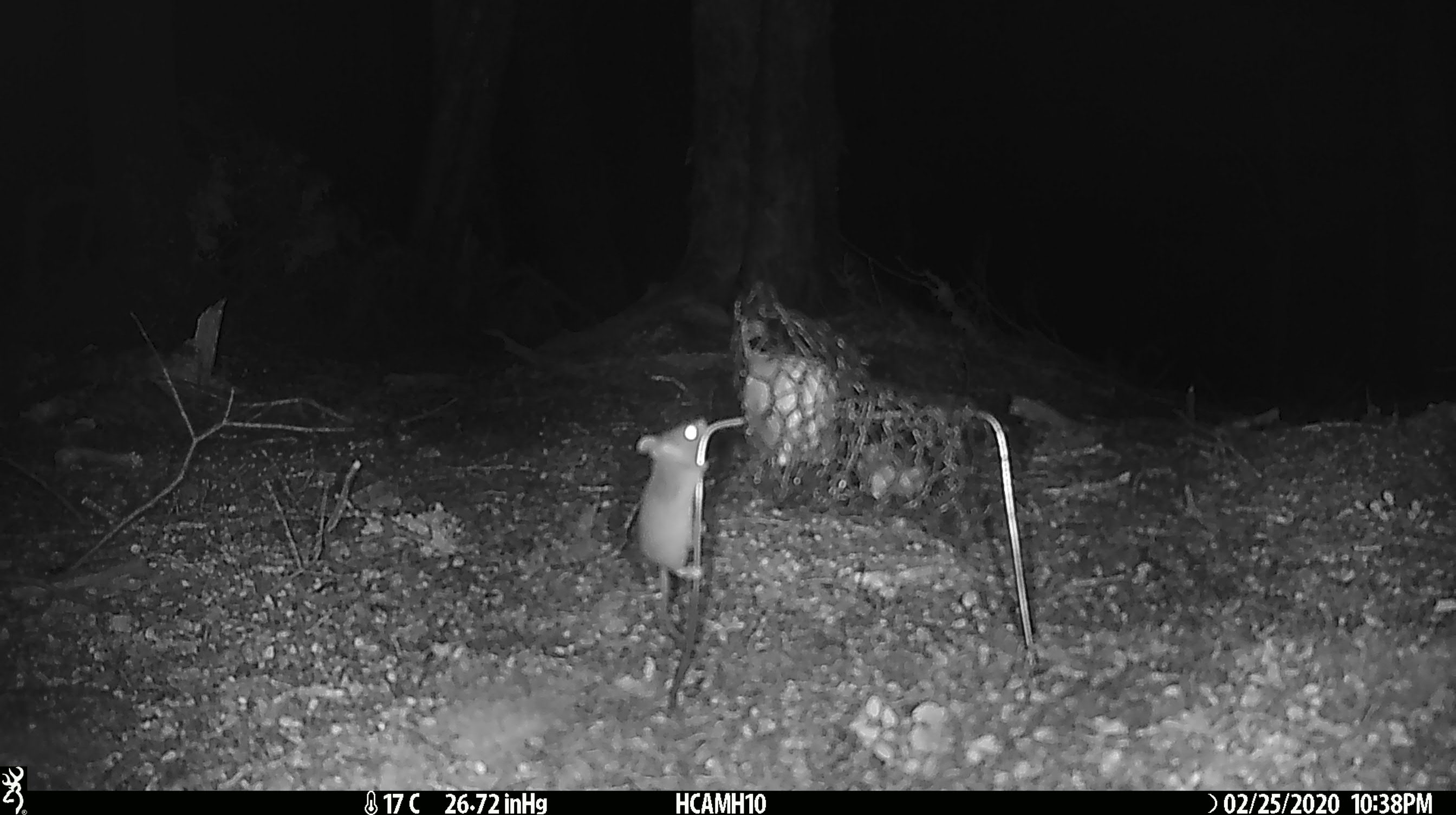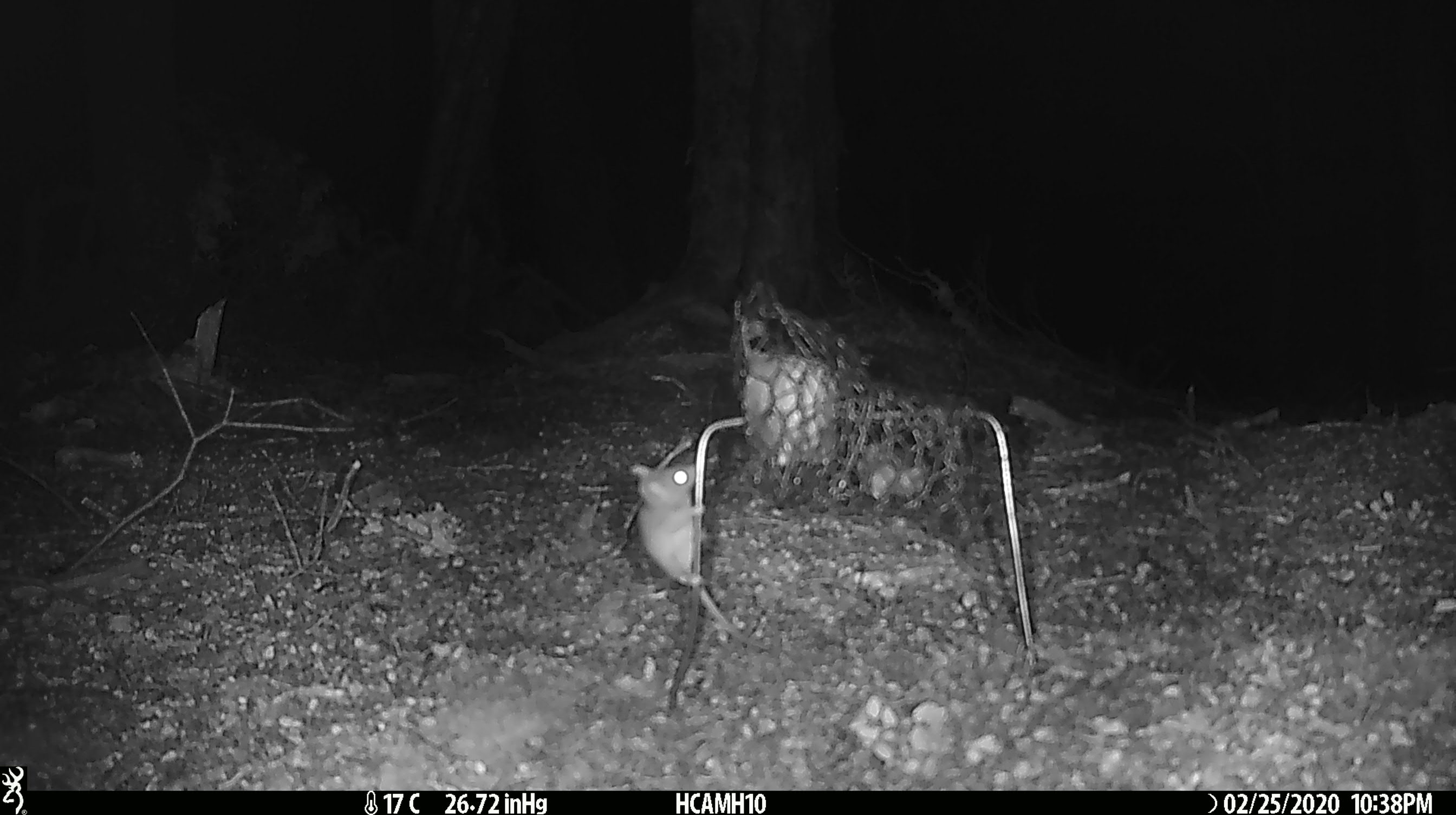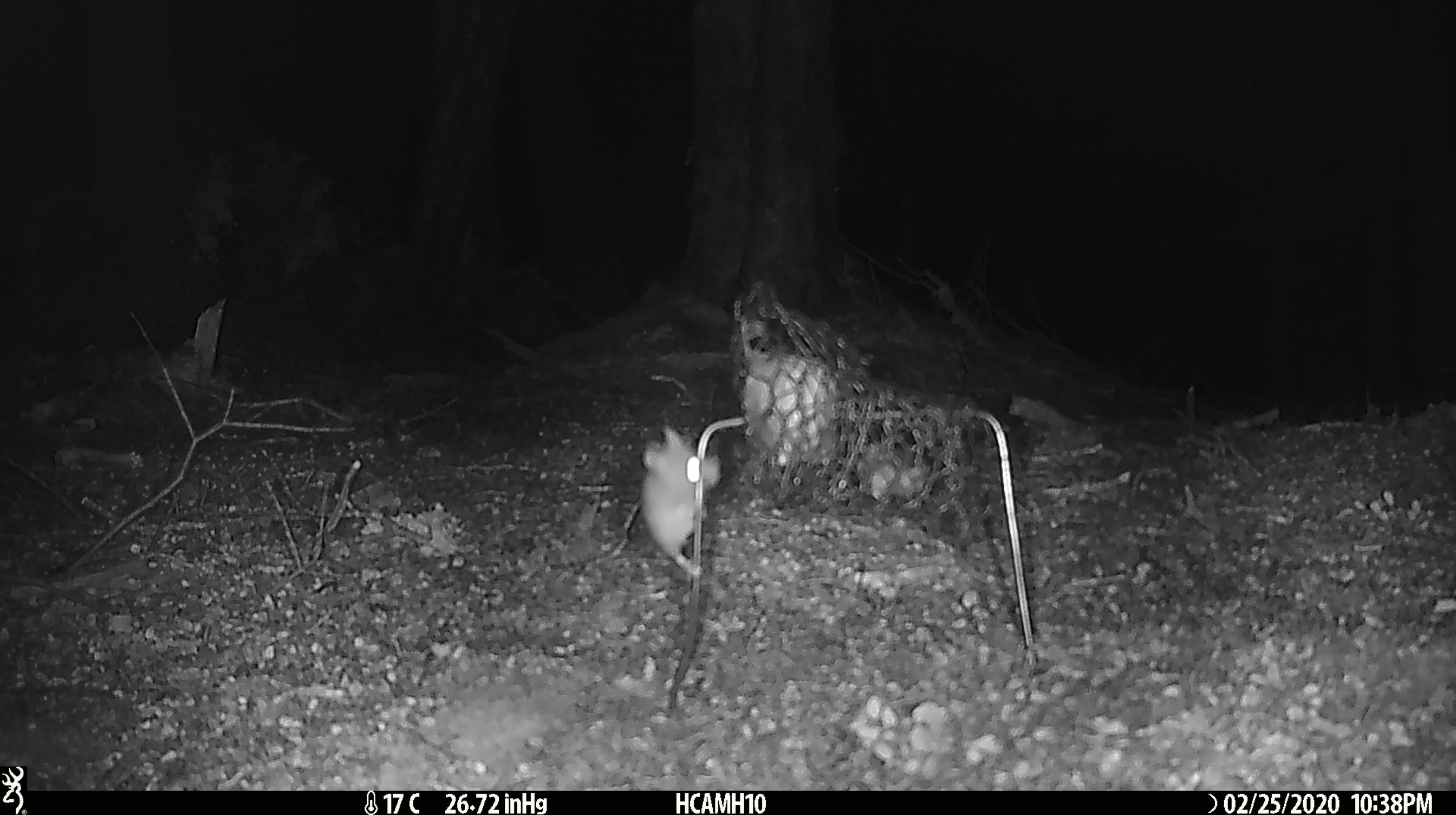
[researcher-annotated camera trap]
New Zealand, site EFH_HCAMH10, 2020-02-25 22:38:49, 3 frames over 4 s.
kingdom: Animalia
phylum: Chordata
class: Mammalia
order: Rodentia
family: Muridae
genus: Mus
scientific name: Mus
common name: mouse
Mouse (Mus).